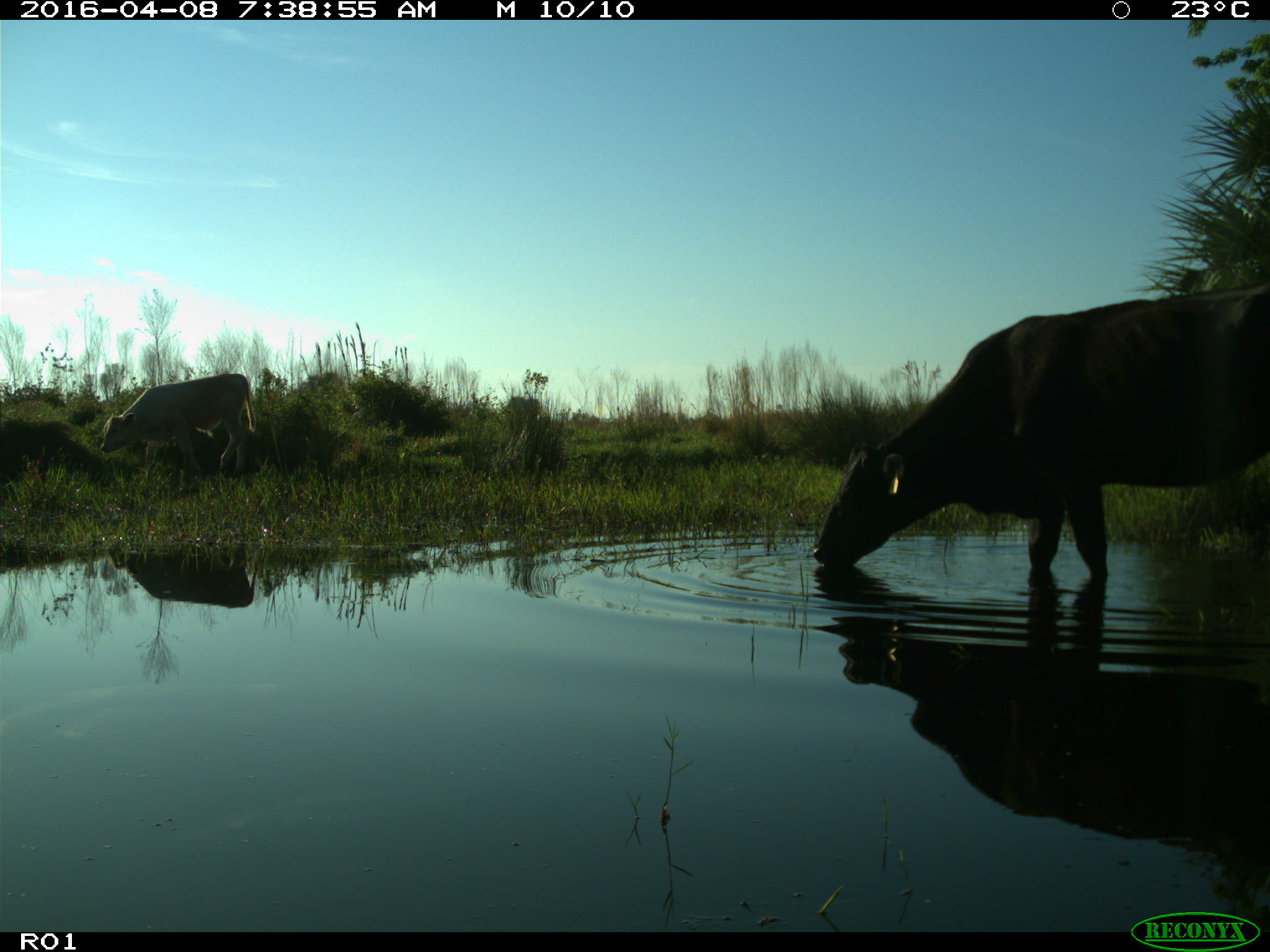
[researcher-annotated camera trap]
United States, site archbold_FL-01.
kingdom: Animalia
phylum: Chordata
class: Mammalia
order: Artiodactyla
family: Bovidae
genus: Bos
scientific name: Bos taurus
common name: domestic cow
Bos taurus (domestic cow).